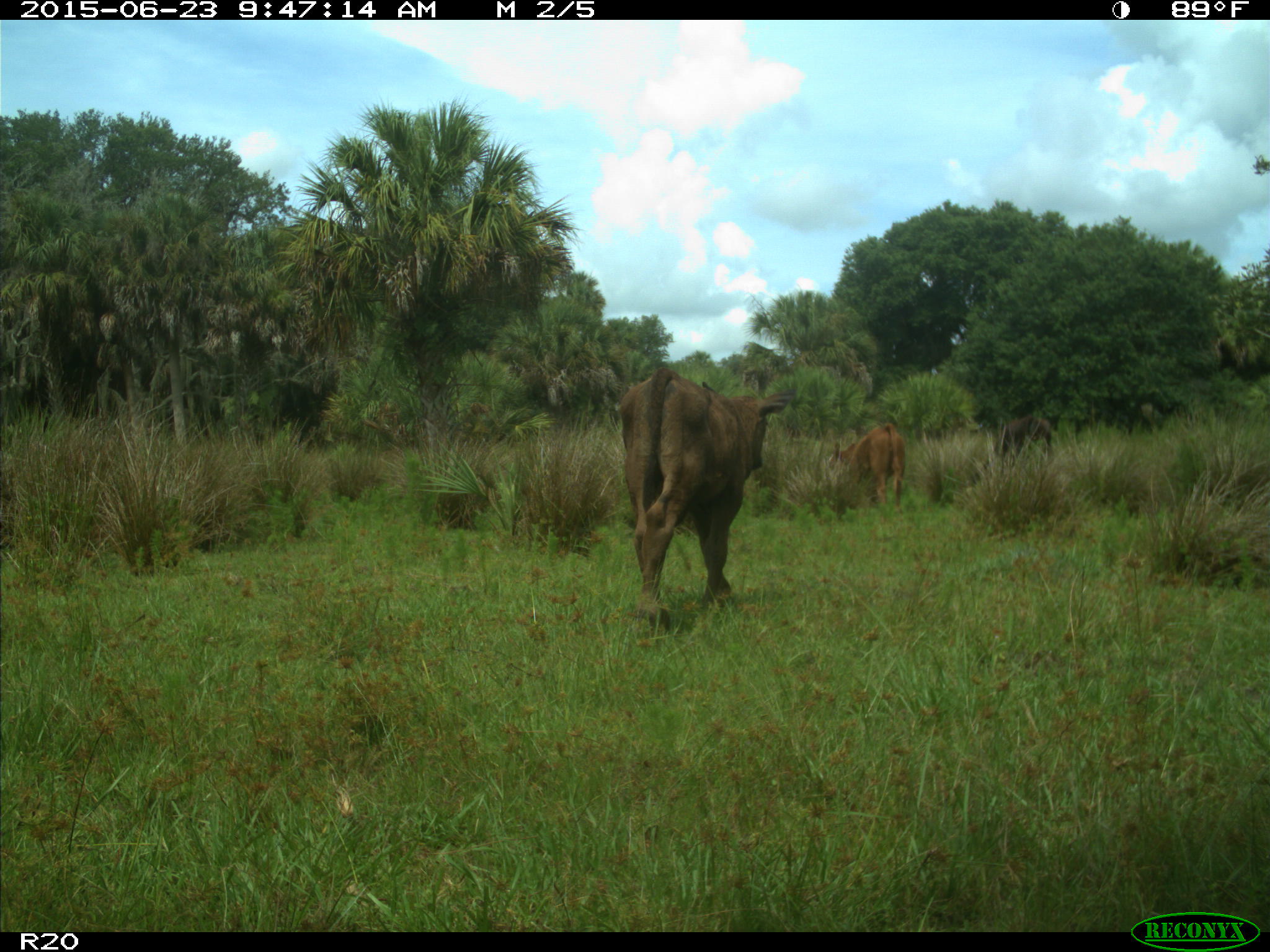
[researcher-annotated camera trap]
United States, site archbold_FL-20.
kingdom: Animalia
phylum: Chordata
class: Mammalia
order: Artiodactyla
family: Bovidae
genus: Bos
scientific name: Bos taurus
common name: domestic cow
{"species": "Bos taurus (domestic cow)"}